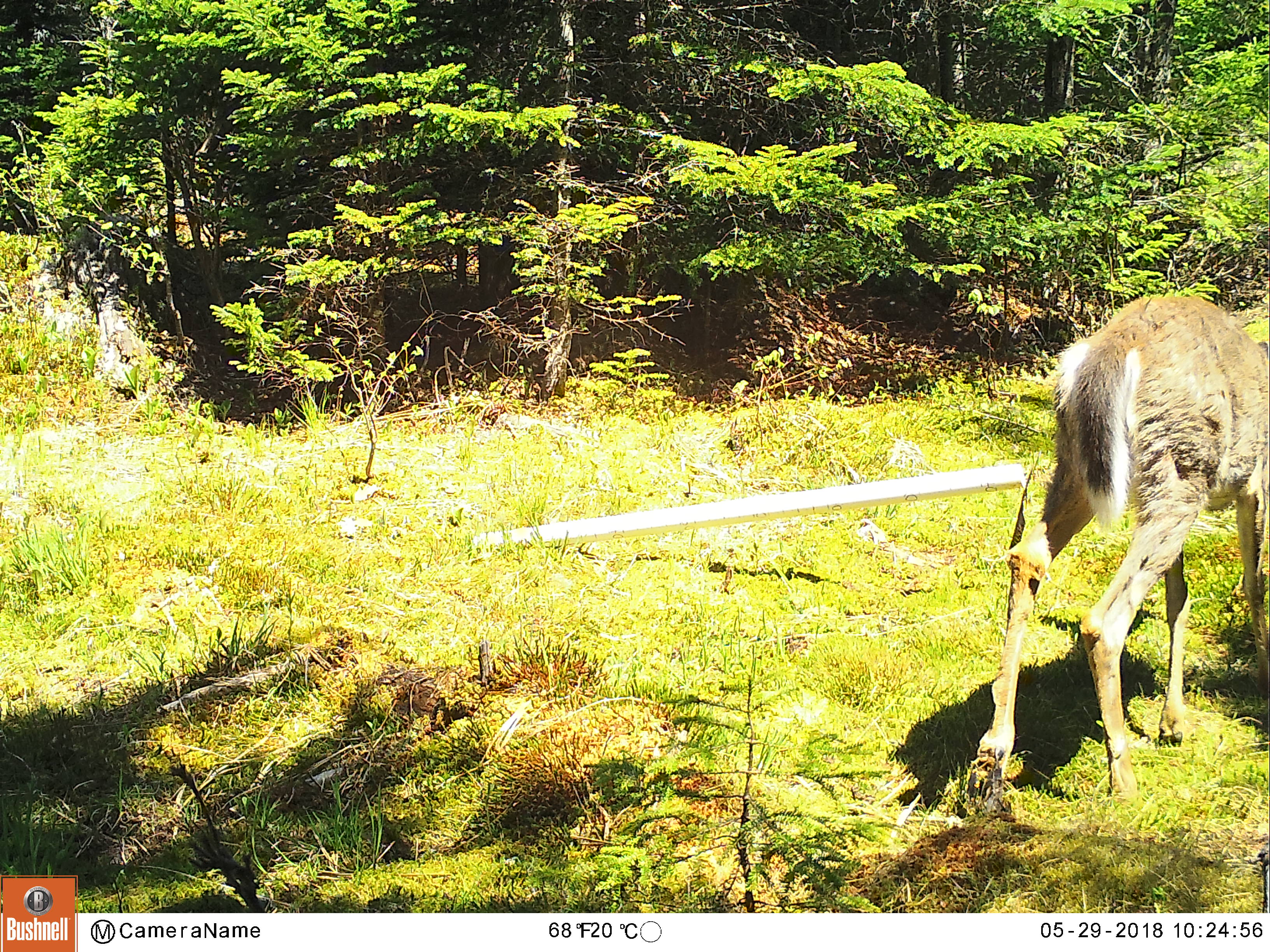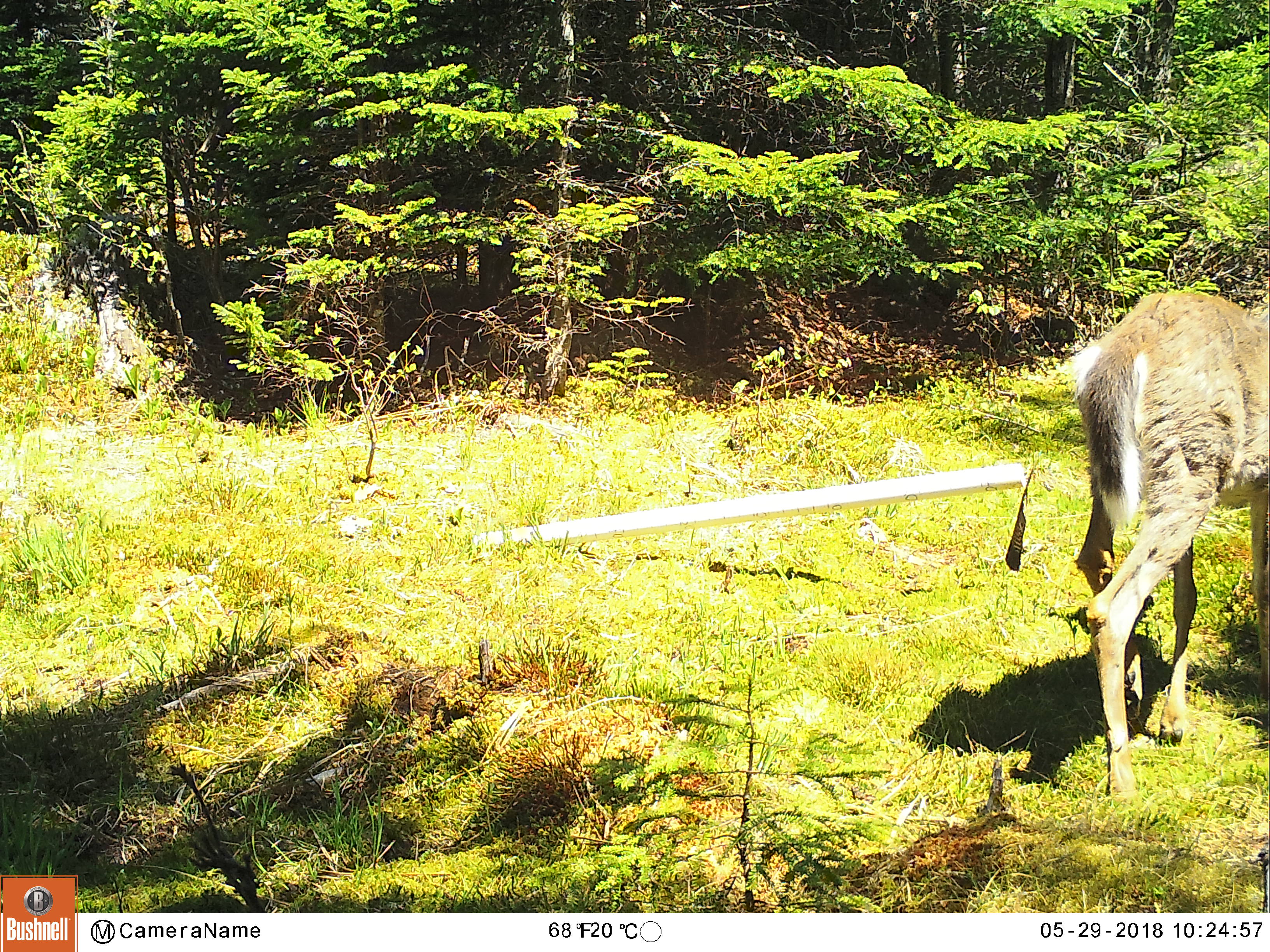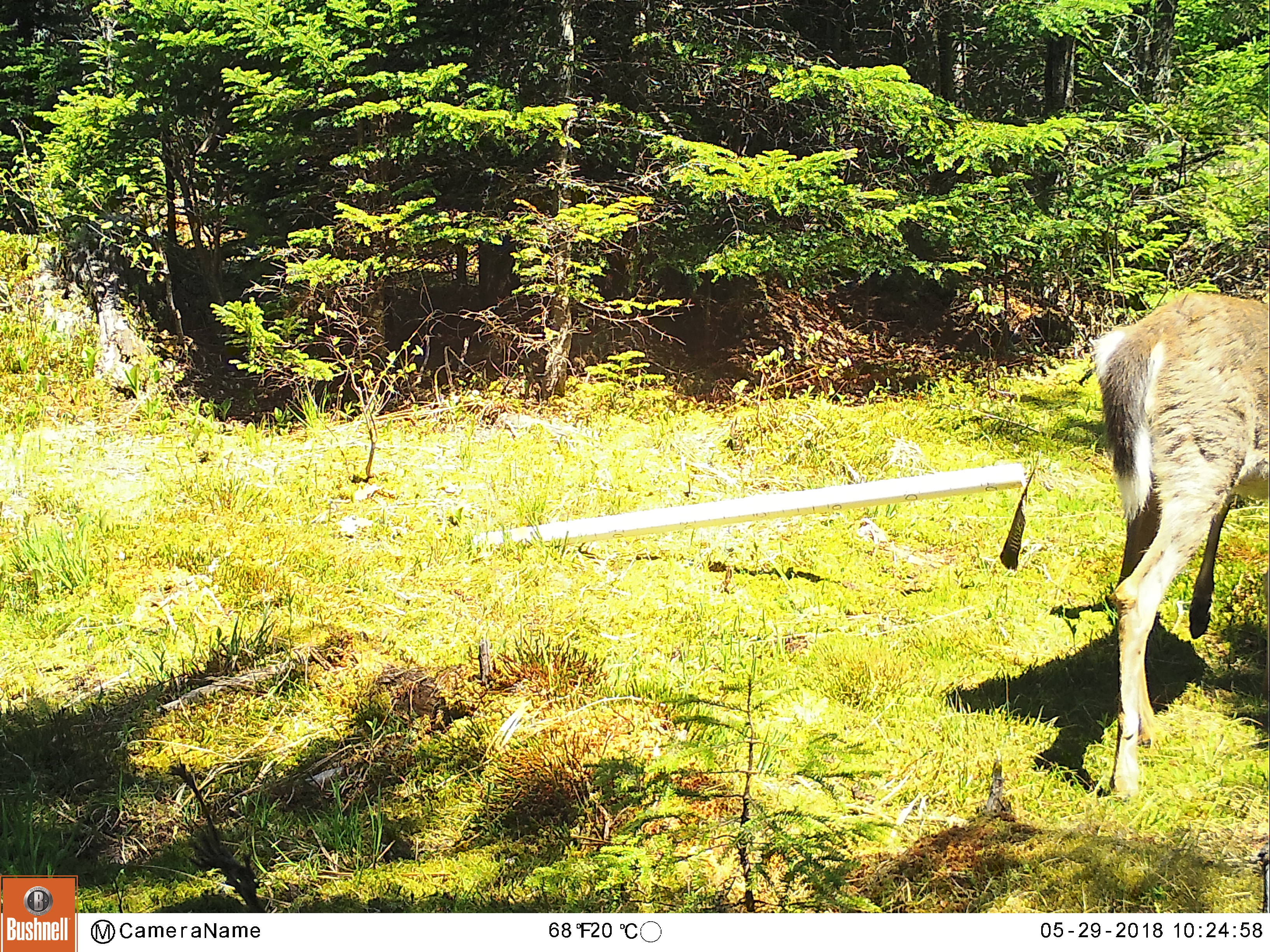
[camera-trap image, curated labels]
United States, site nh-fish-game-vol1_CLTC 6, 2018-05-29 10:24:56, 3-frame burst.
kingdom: Animalia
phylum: Chordata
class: Mammalia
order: Artiodactyla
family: Cervidae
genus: Odocoileus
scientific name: Odocoileus virginianus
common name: white-tailed deer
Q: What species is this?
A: White-tailed deer (Odocoileus virginianus).